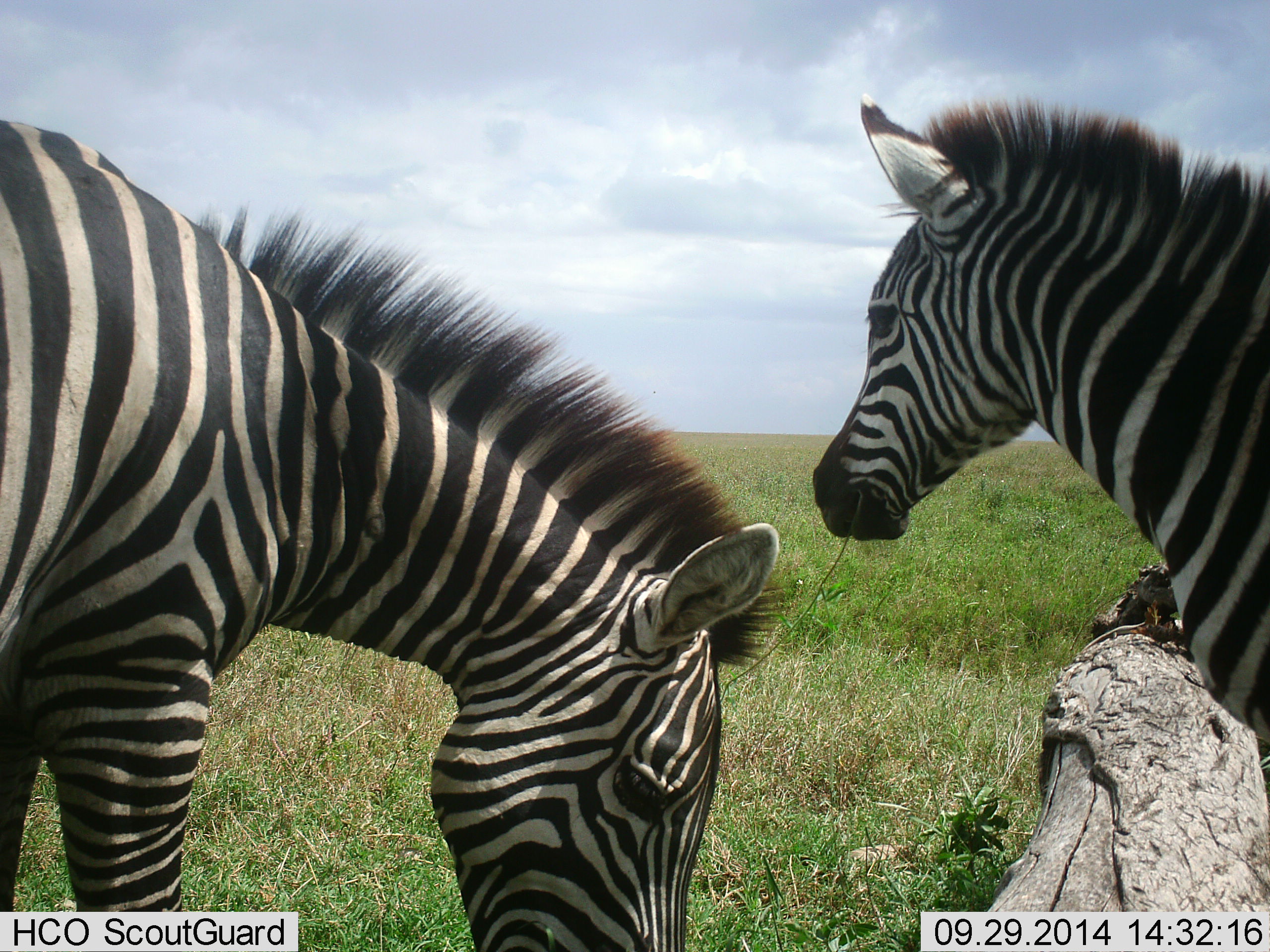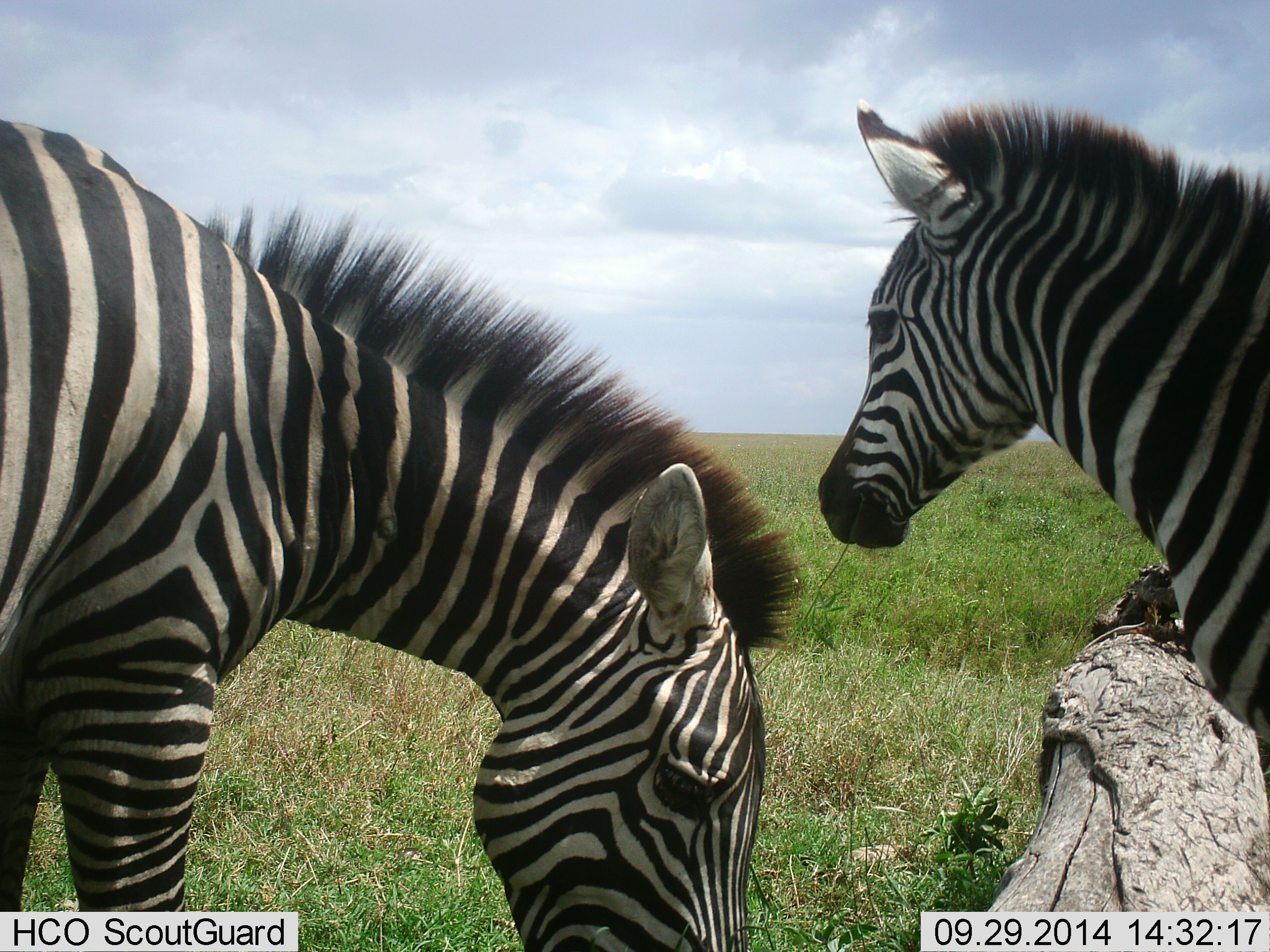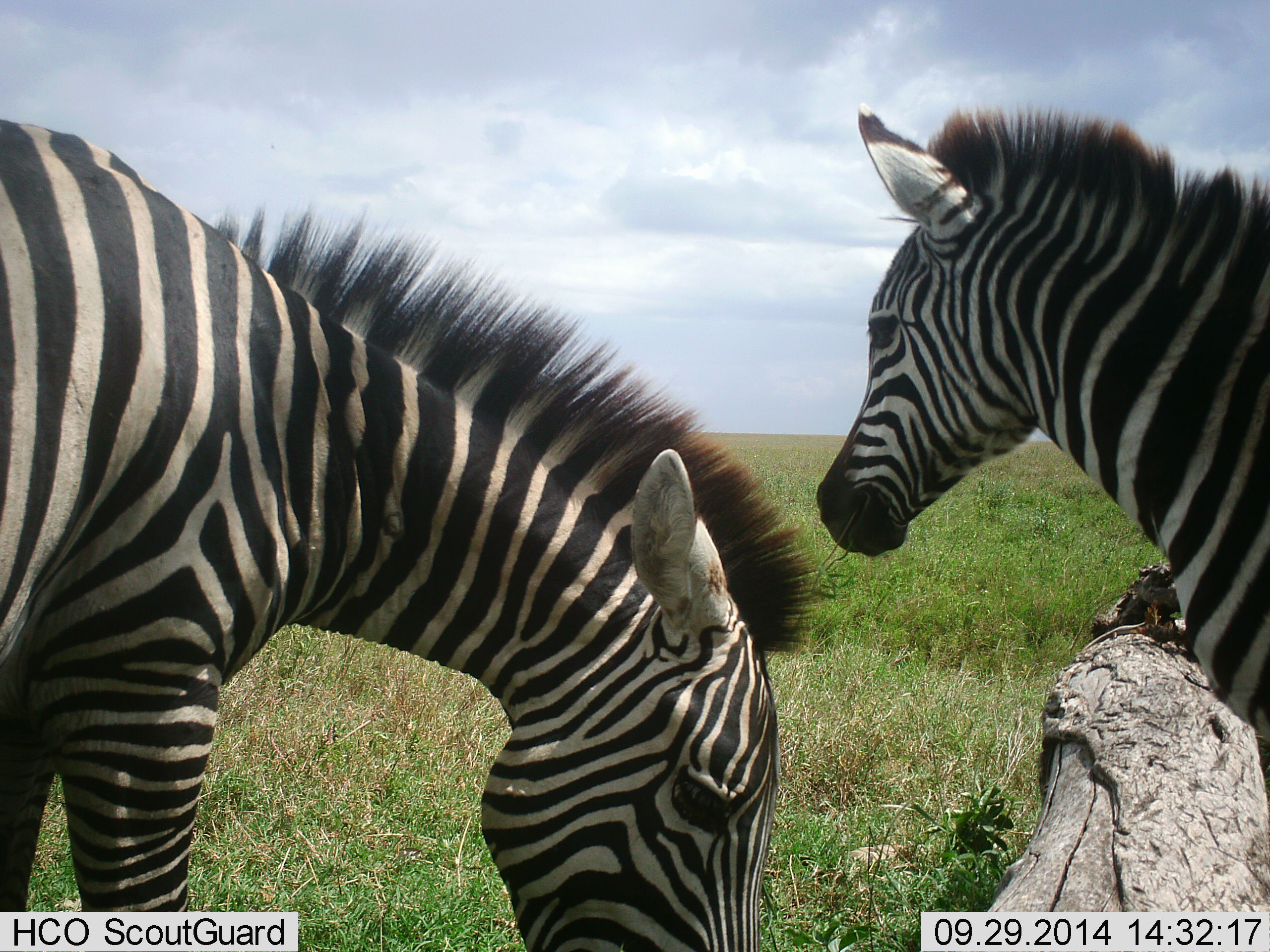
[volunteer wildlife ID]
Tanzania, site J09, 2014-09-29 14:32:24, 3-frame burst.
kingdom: Animalia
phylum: Chordata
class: Mammalia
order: Perissodactyla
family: Equidae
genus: Equus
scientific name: Equus quagga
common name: plains zebra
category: zebra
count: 2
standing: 70%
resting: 0%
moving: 0%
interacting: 10%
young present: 20%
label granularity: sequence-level